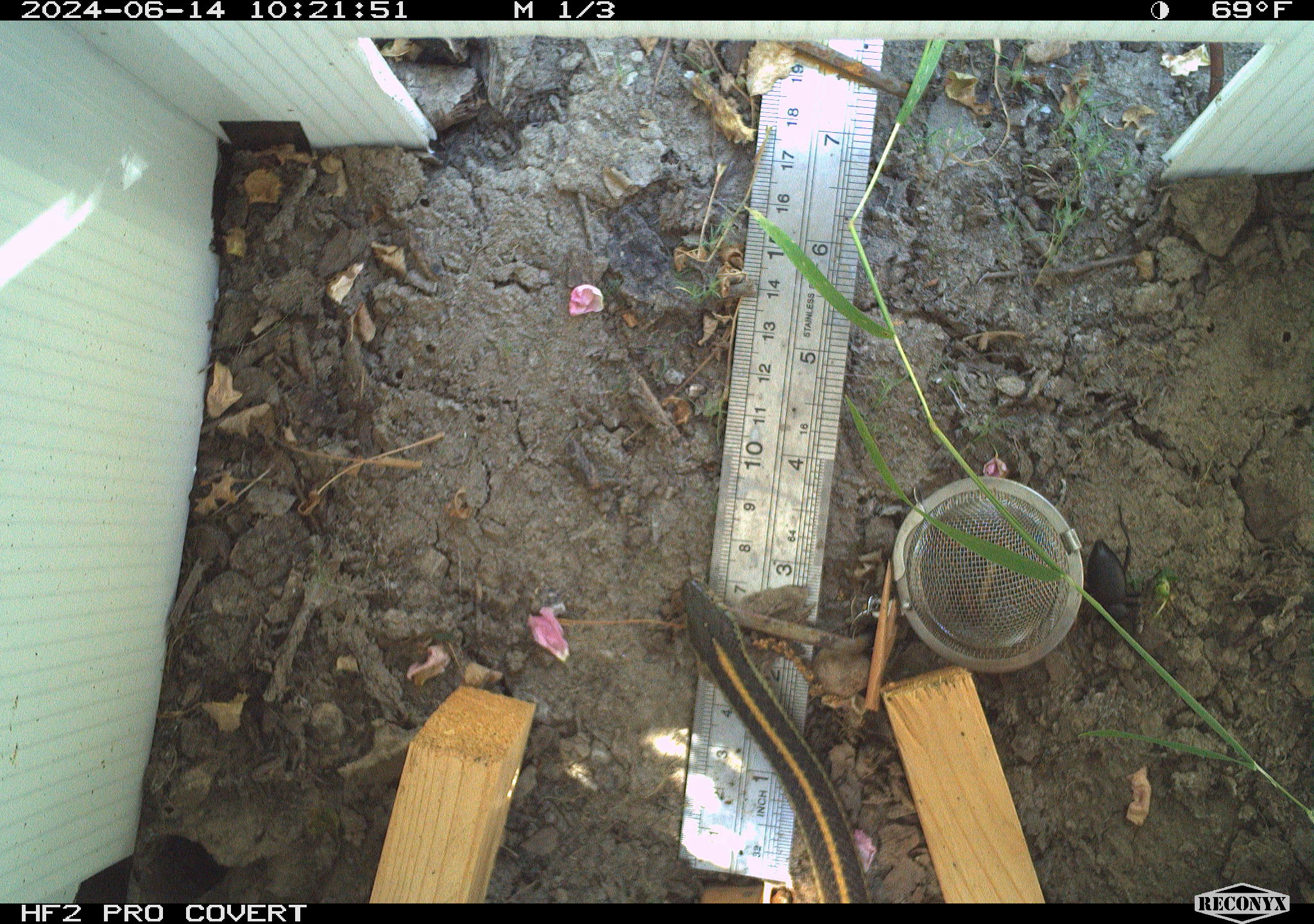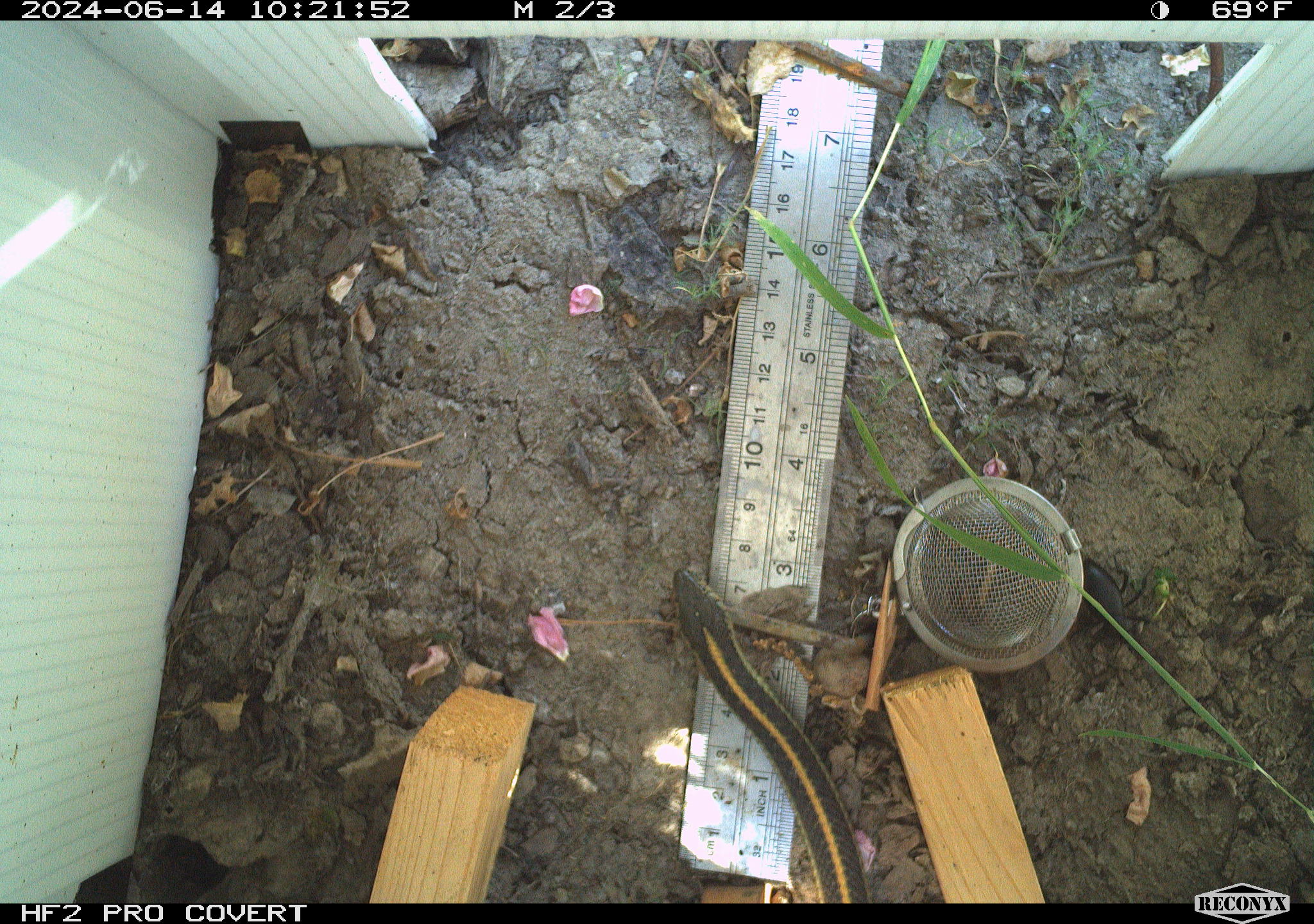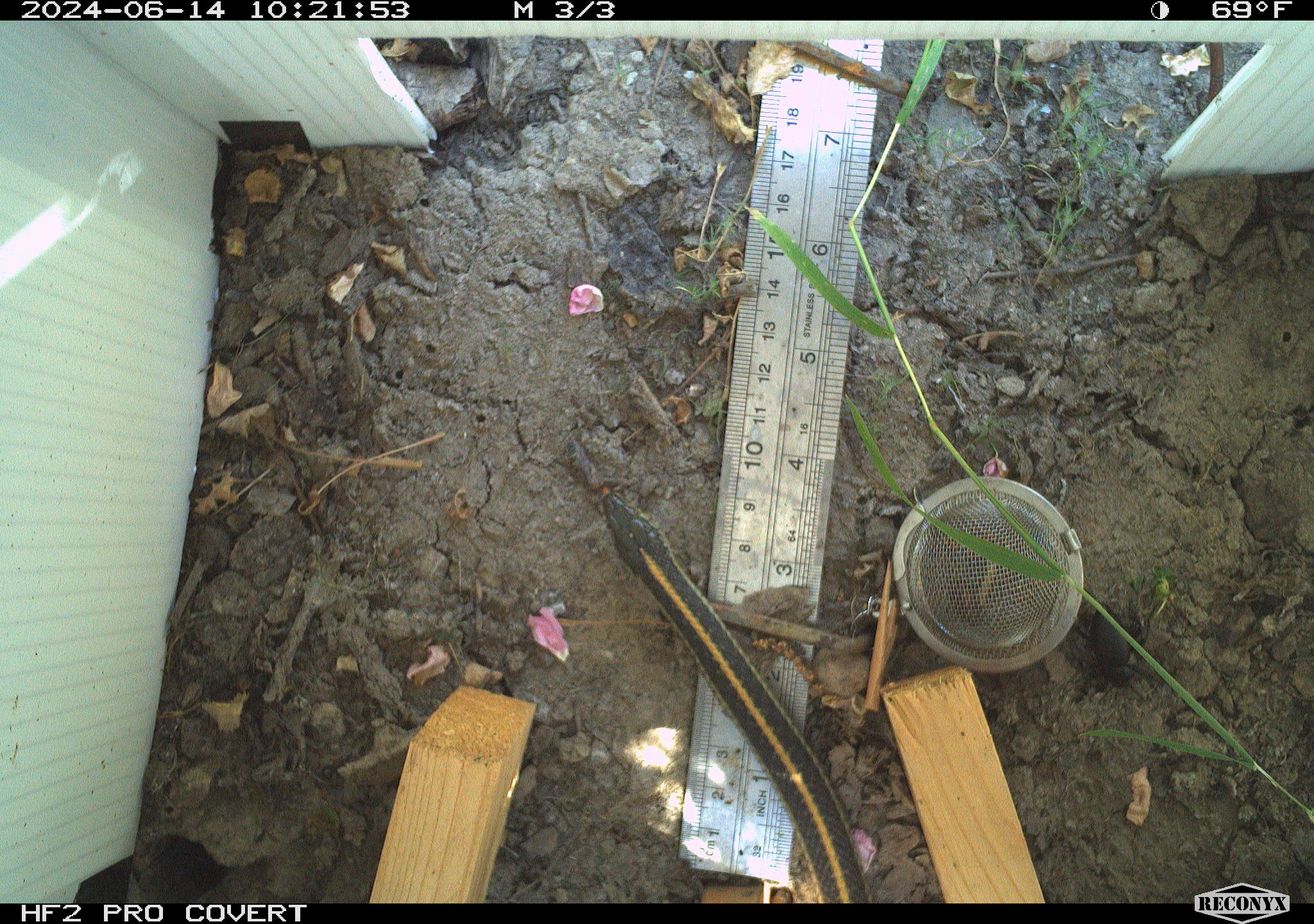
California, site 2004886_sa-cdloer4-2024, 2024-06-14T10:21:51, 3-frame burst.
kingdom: Animalia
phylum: Chordata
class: Reptilia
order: Squamata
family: Colubridae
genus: Thamnophis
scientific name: Thamnophis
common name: american gartersnakes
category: thamnophis species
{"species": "thamnophis species (american gartersnakes) (Thamnophis)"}